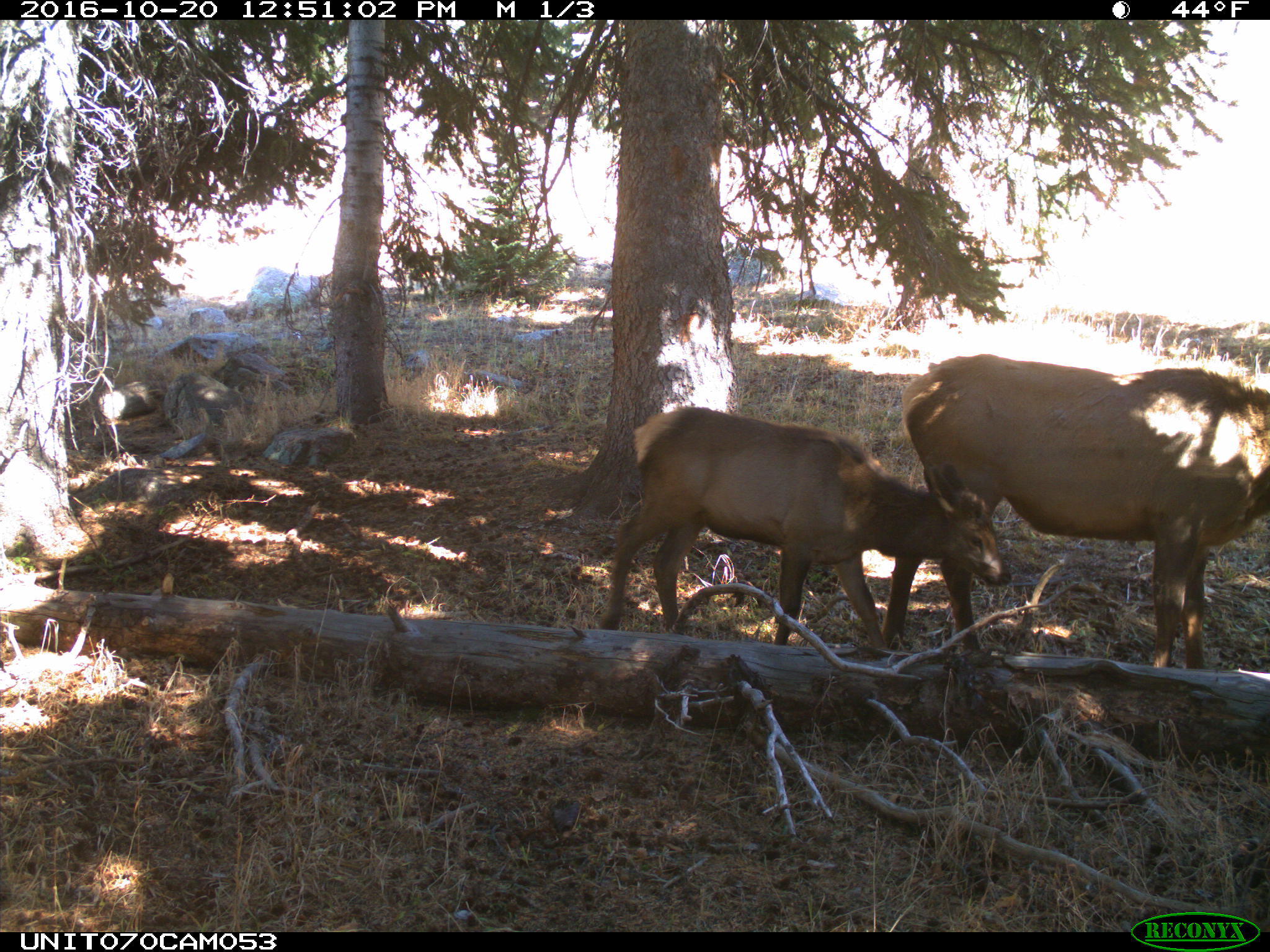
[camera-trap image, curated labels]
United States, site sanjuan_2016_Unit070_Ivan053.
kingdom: Animalia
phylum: Chordata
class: Mammalia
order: Artiodactyla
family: Cervidae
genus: Cervus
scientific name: Cervus elaphus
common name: red deer